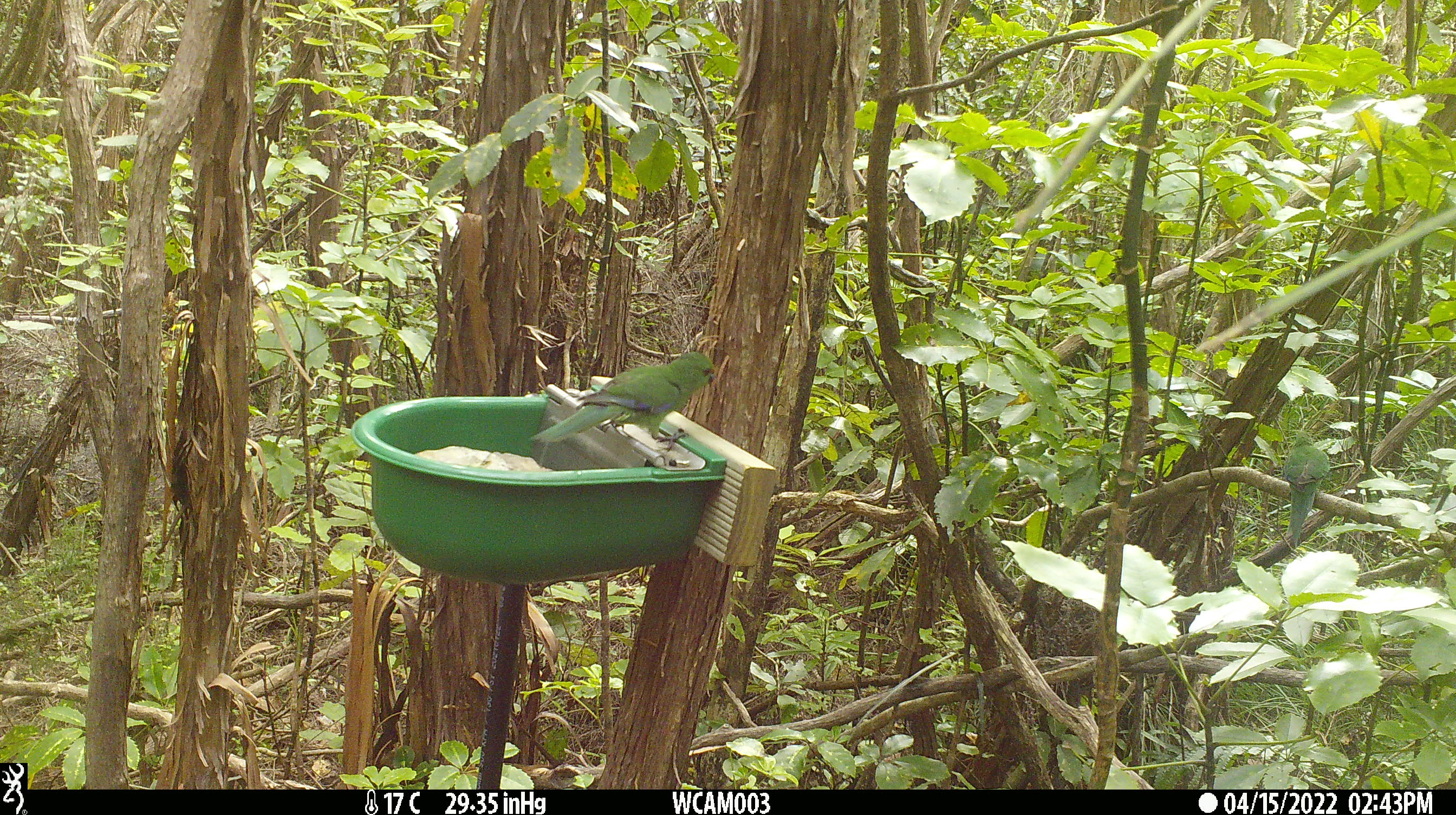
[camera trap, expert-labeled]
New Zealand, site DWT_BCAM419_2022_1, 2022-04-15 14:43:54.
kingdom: Animalia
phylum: Chordata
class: Aves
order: Psittaciformes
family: Psittaculidae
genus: Cyanoramphus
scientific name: Cyanoramphus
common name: parakeet